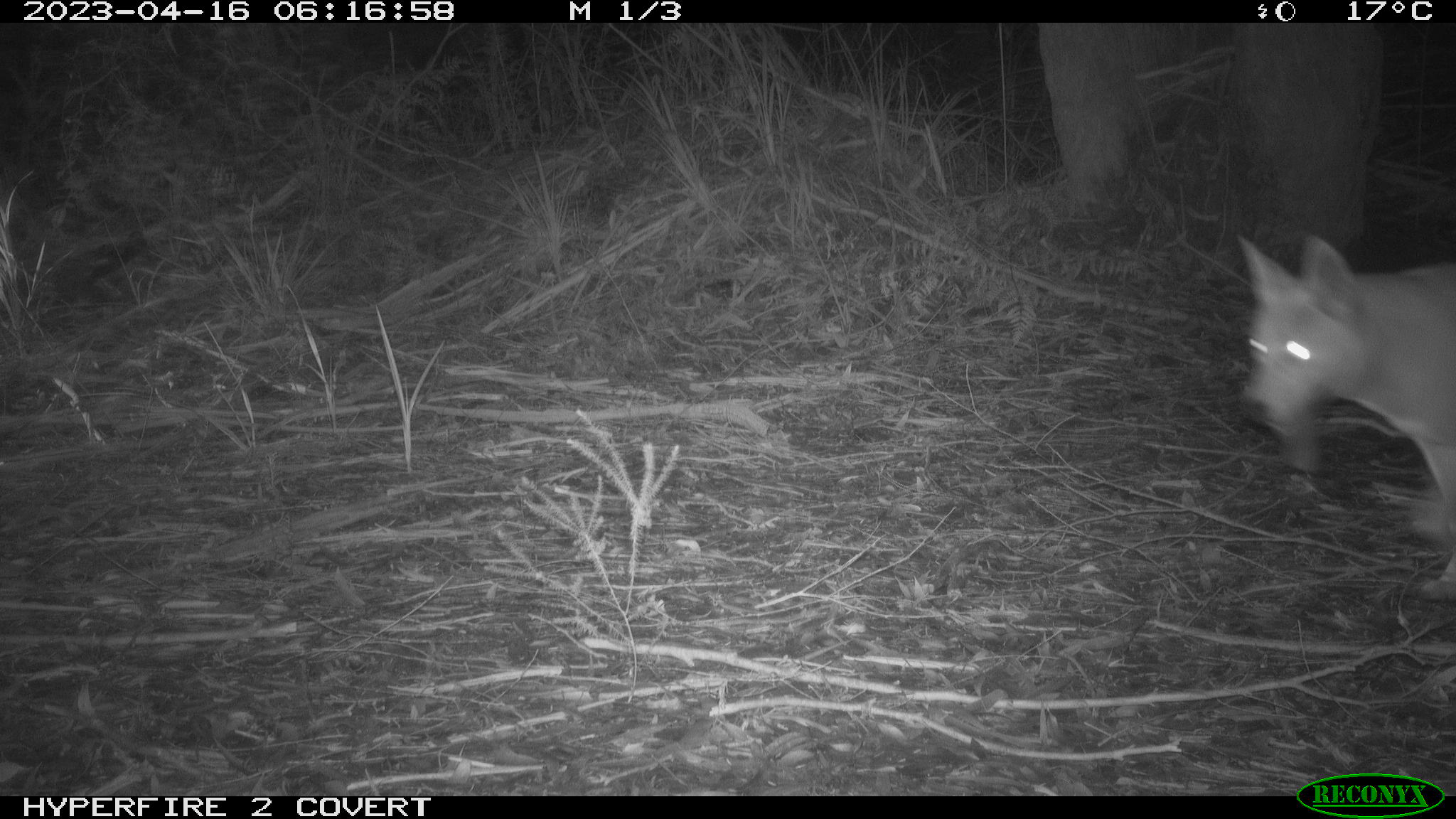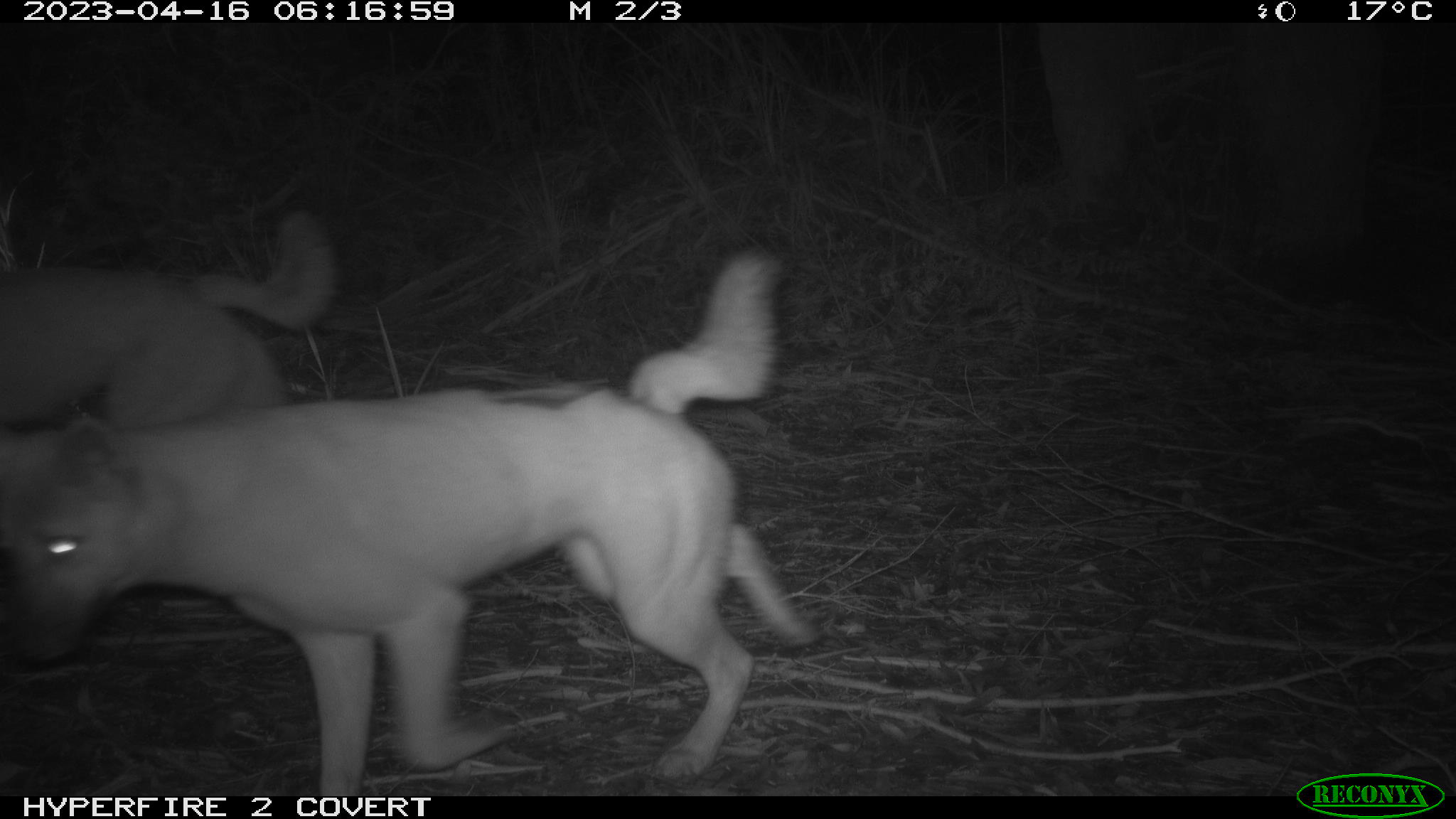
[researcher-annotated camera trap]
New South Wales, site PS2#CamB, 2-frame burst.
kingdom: Animalia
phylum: Chordata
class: Mammalia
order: Carnivora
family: Canidae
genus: Canis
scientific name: Canis familiaris dingo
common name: dingo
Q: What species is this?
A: Dingo (Canis familiaris dingo).